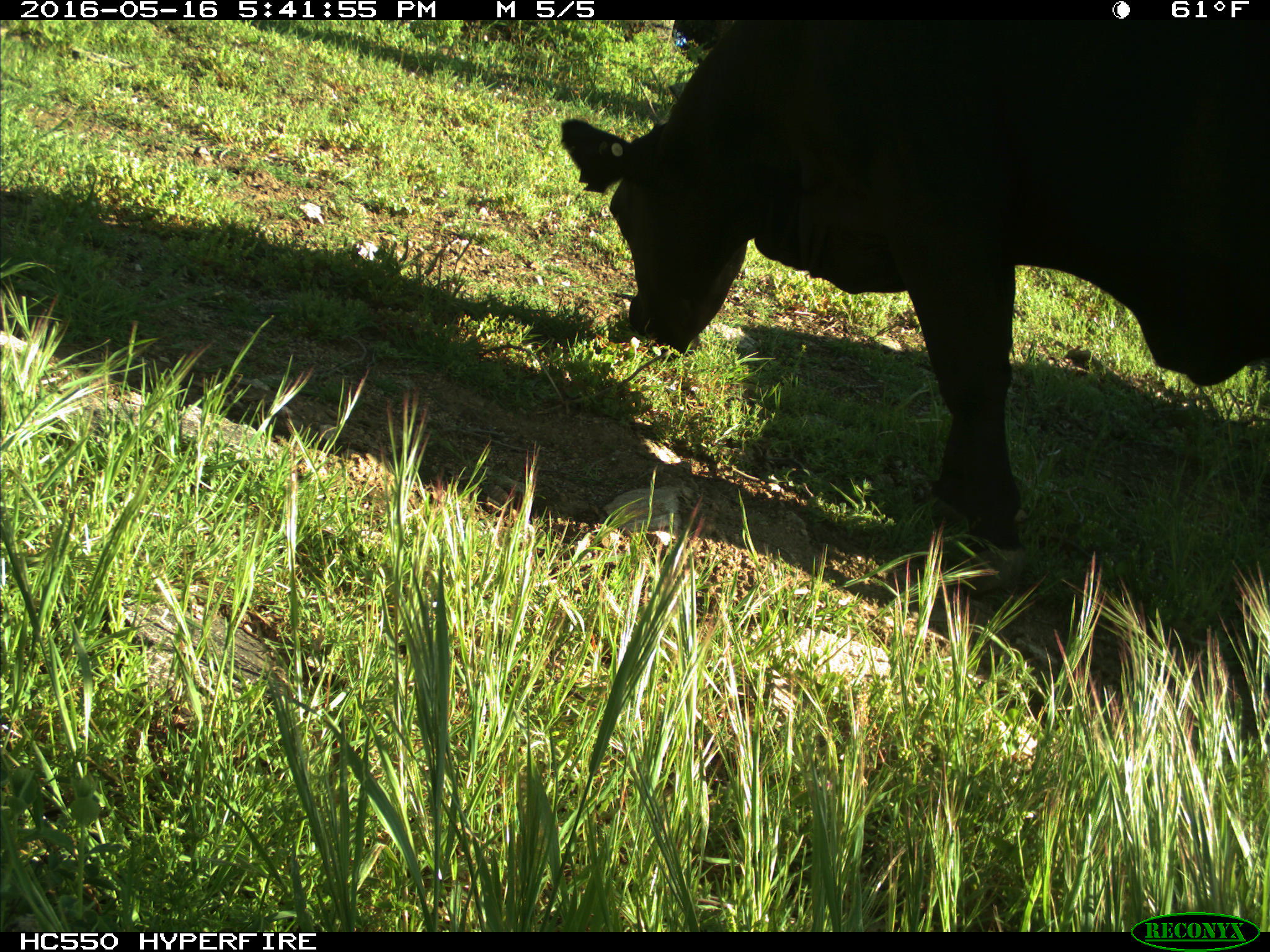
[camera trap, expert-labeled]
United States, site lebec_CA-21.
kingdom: Animalia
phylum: Chordata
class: Mammalia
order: Artiodactyla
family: Bovidae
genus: Bos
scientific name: Bos taurus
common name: domestic cow